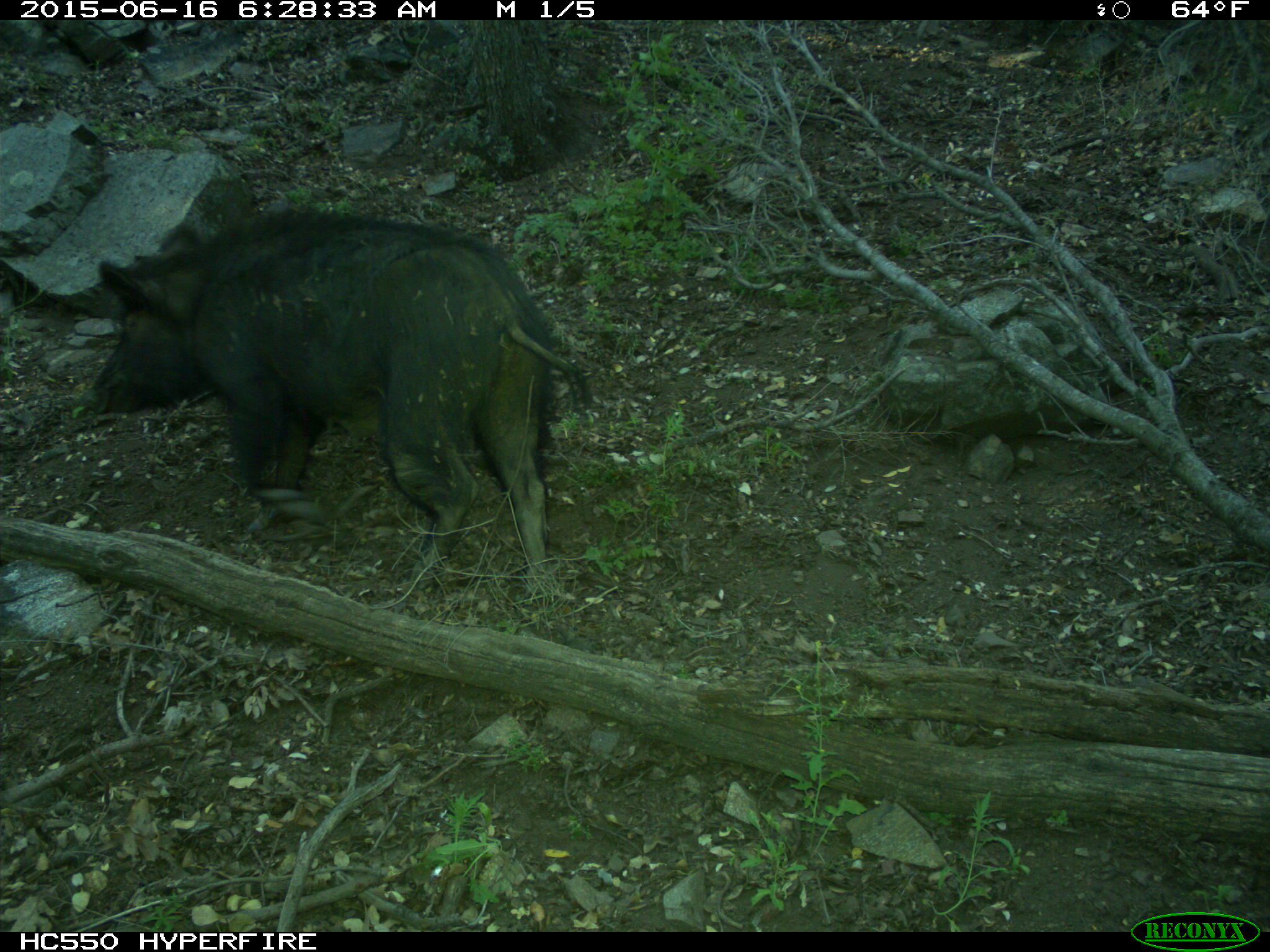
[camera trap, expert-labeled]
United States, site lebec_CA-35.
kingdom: Animalia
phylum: Chordata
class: Mammalia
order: Artiodactyla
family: Suidae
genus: Sus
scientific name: Sus scrofa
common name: wild boar